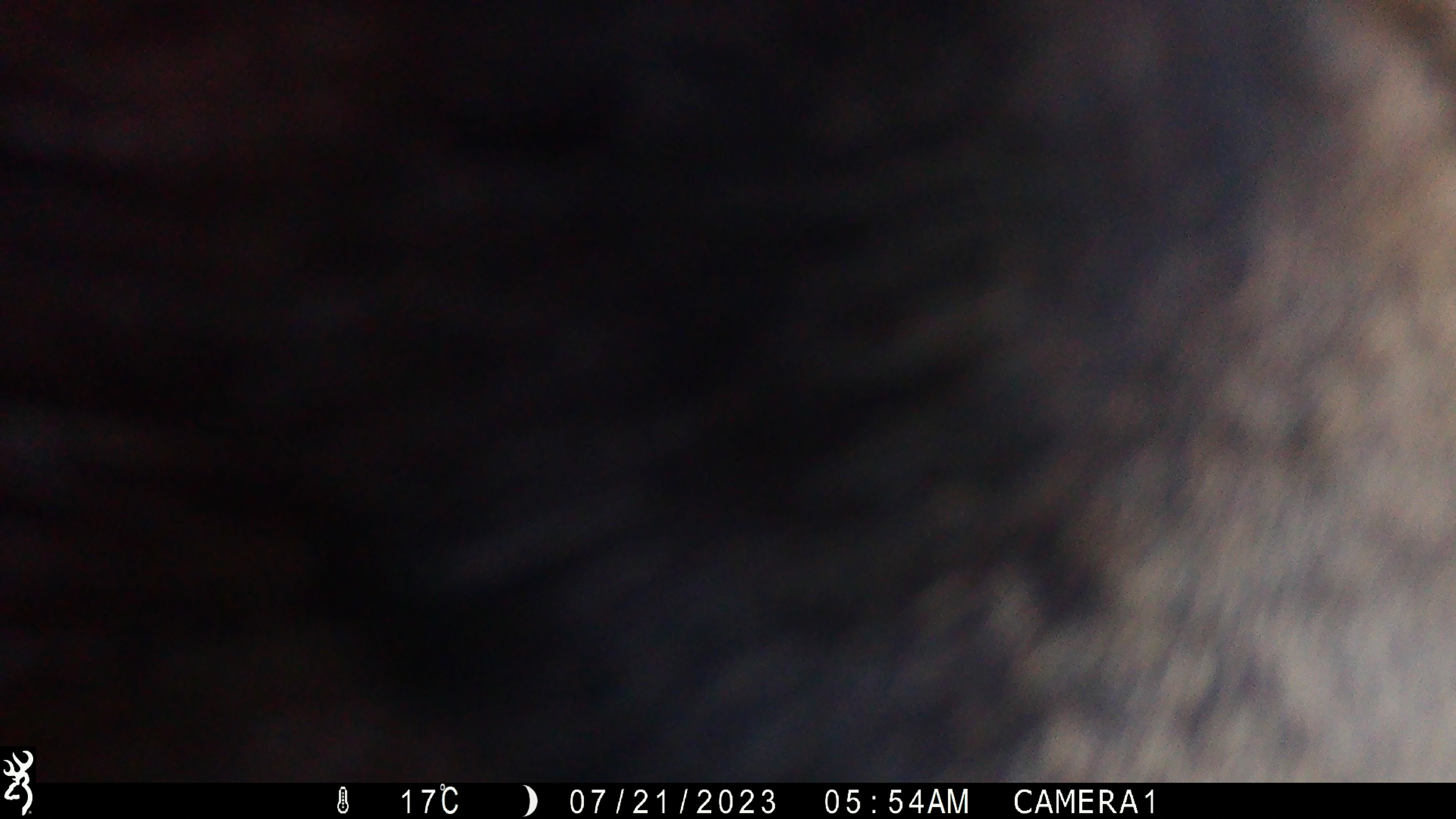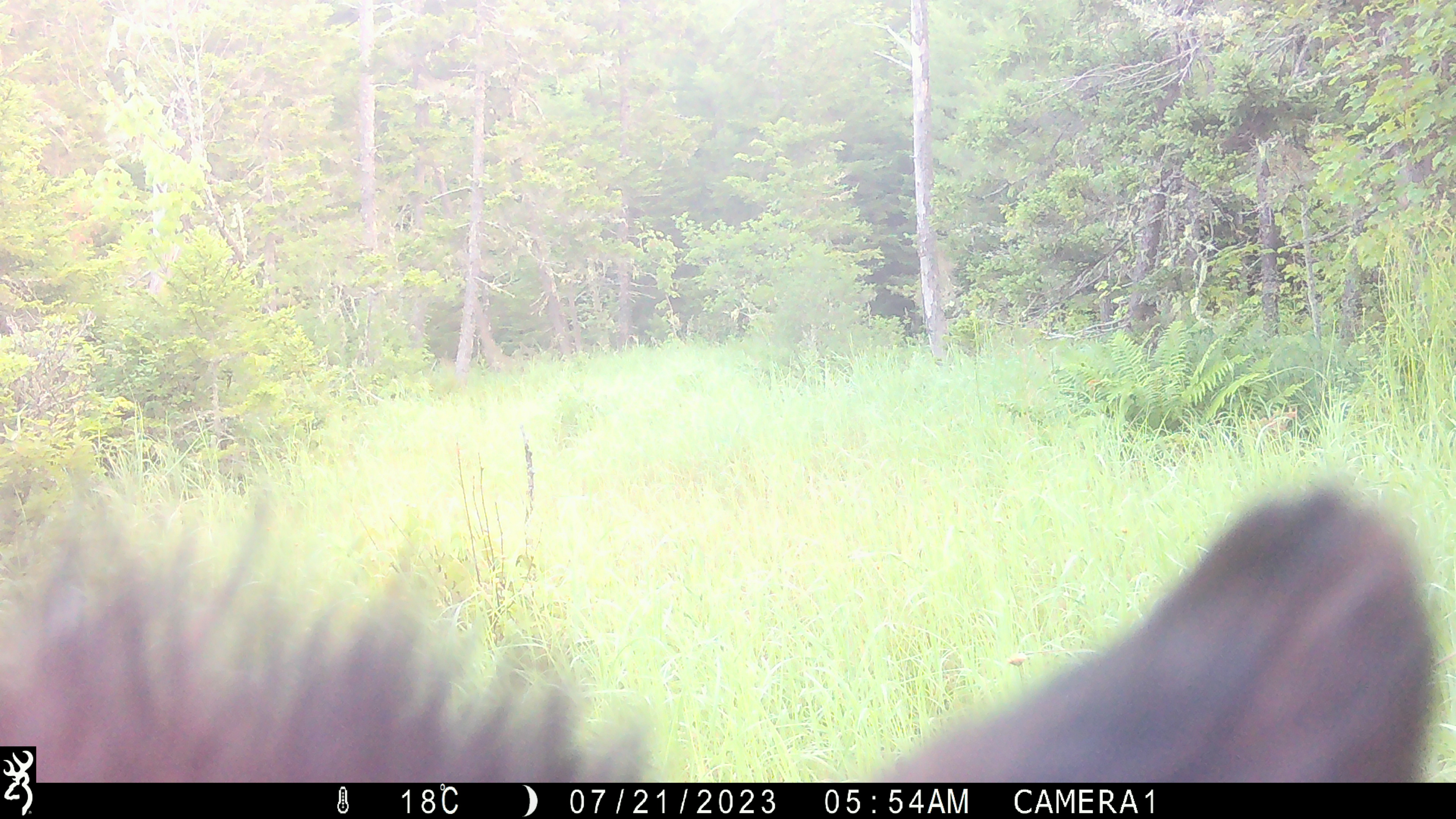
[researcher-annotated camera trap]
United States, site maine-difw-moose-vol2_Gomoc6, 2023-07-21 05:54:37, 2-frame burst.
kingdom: Animalia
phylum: Chordata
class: Mammalia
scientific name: Mammalia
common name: mammal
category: mammal sp.